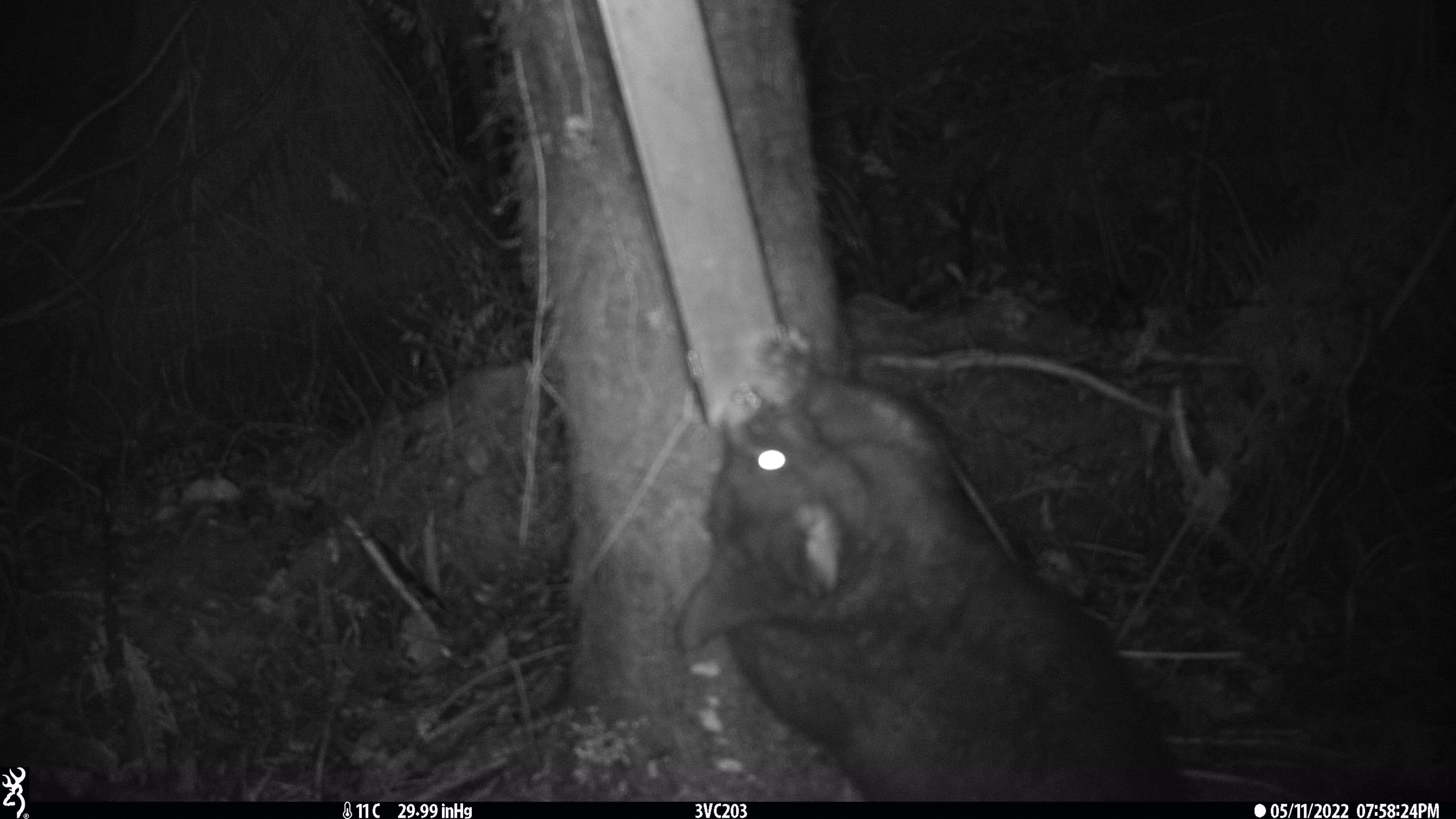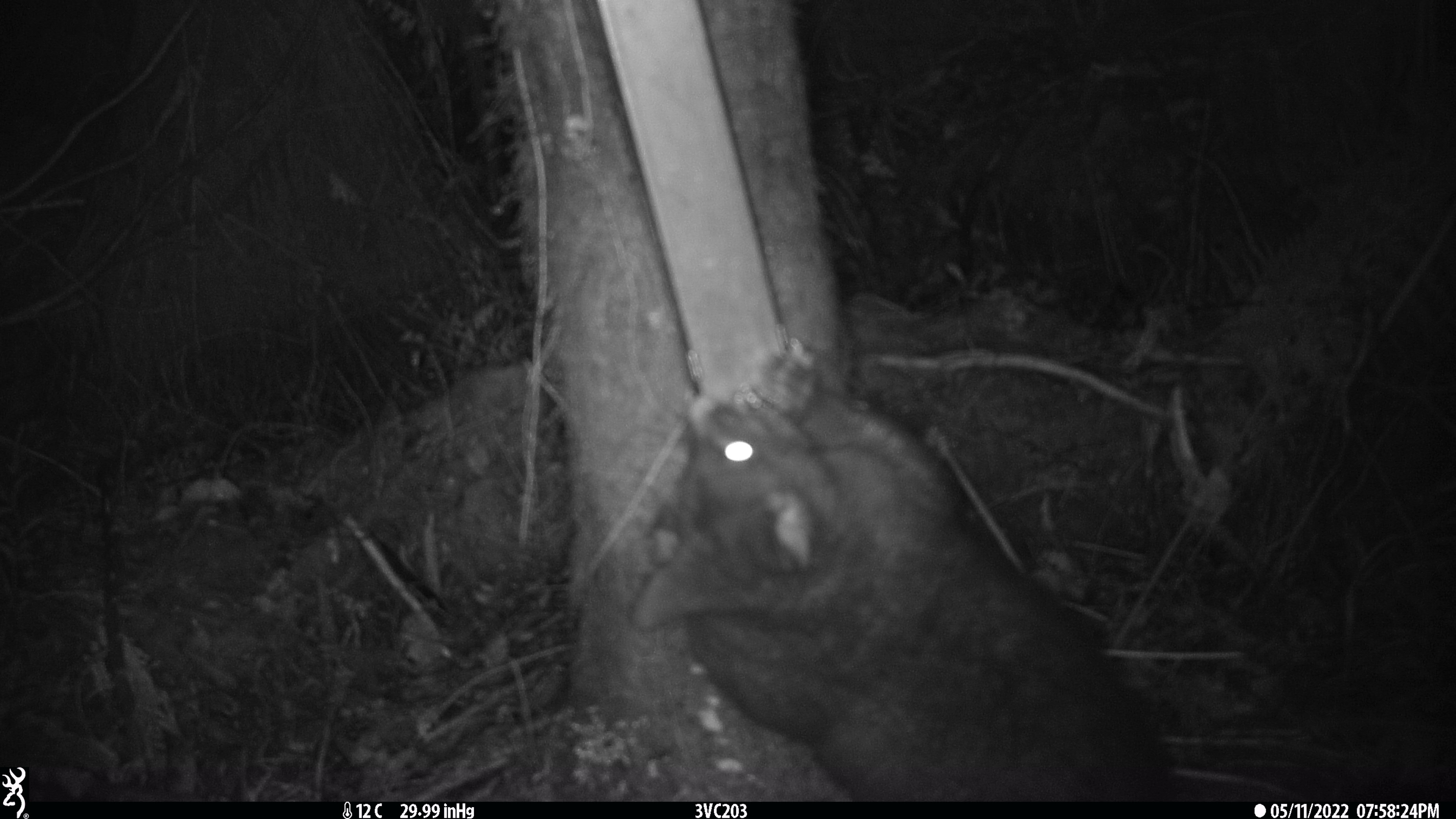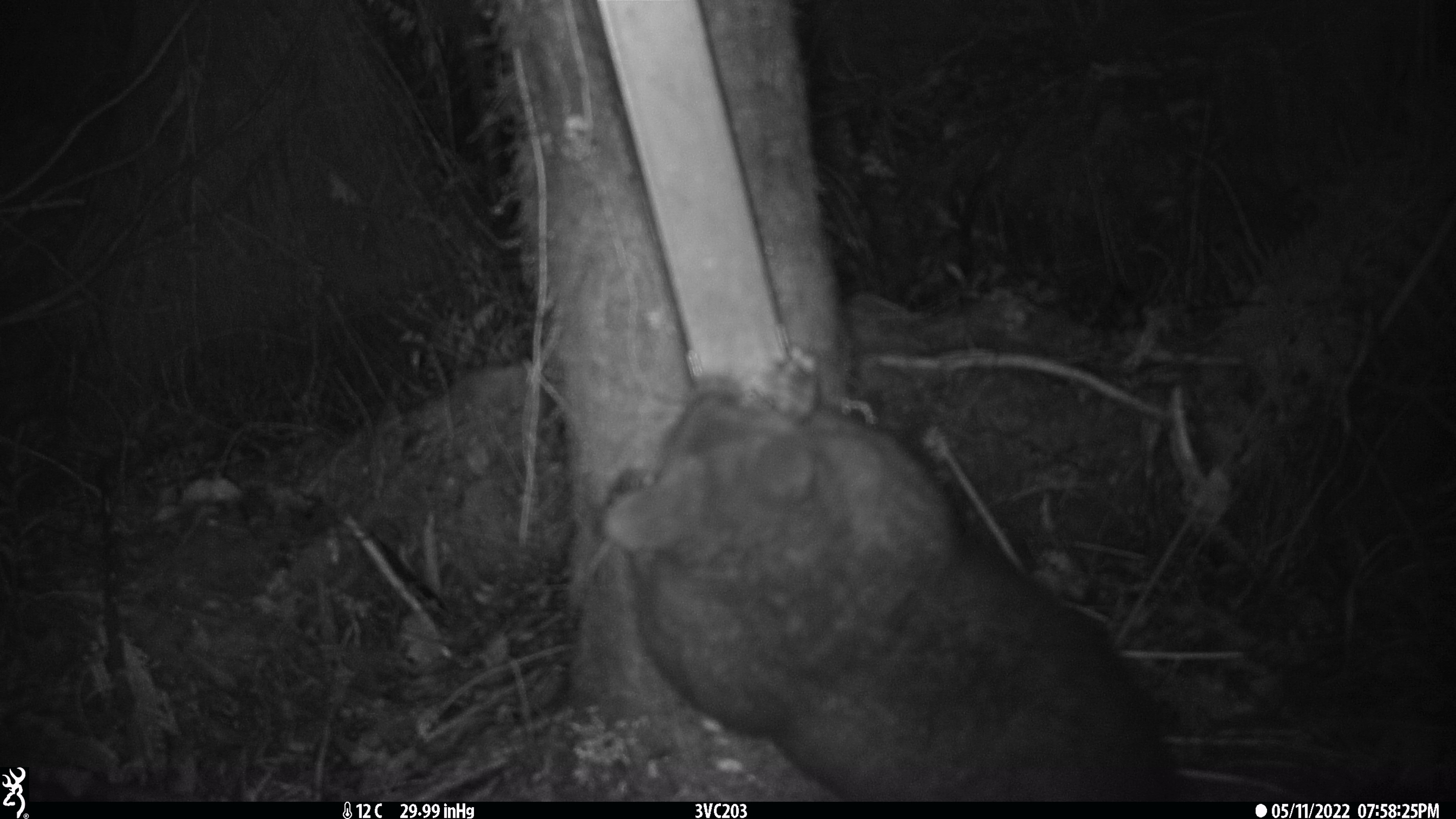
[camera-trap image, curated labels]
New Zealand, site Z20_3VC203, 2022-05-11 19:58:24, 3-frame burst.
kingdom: Animalia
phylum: Chordata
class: Mammalia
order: Diprotodontia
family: Phalangeridae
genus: Trichosurus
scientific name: Trichosurus vulpecula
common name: common brushtail possum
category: possum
Possum (common brushtail possum) (Trichosurus vulpecula).